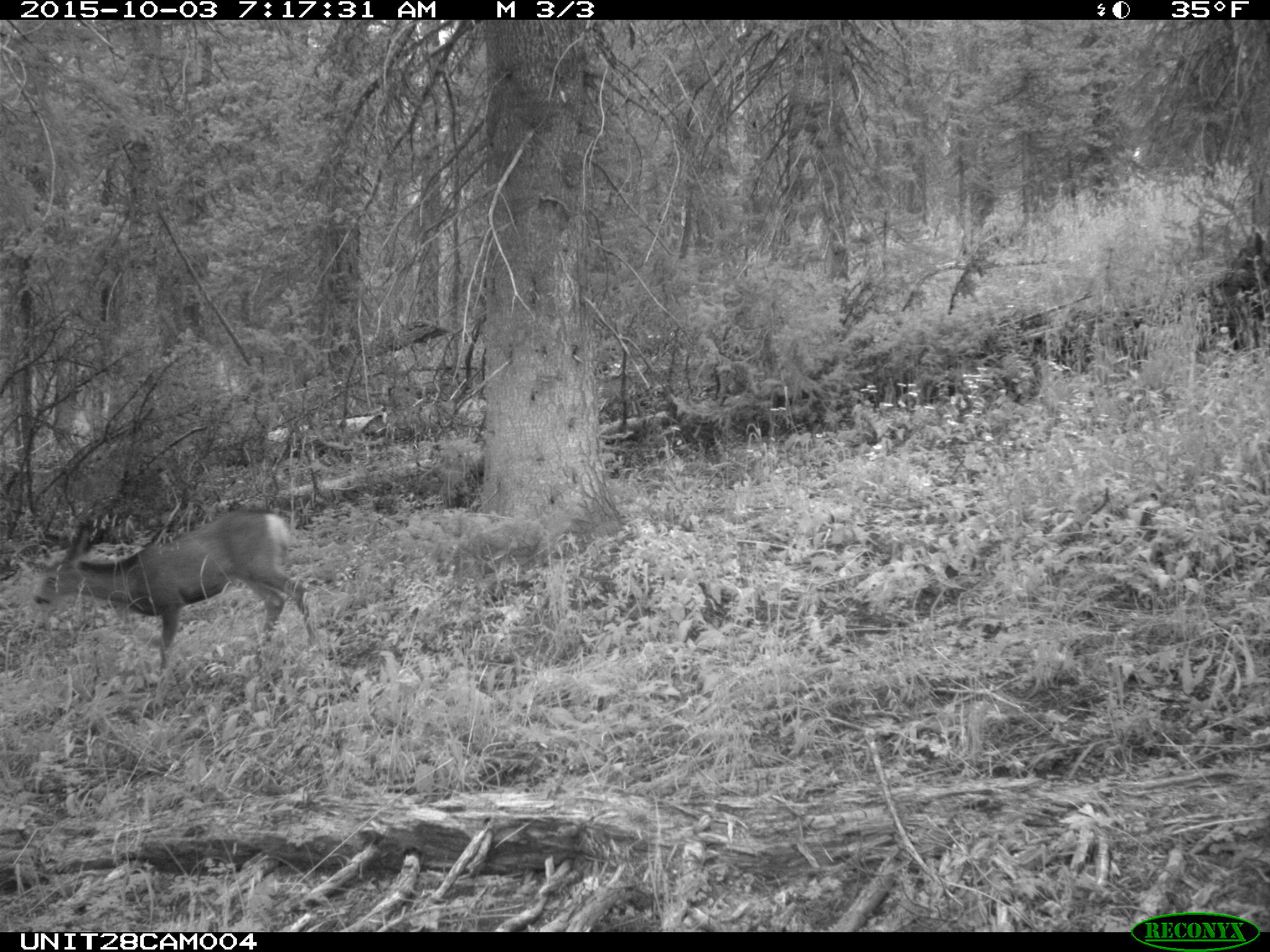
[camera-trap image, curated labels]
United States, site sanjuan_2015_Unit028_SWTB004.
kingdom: Animalia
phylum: Chordata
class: Mammalia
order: Artiodactyla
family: Cervidae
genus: Odocoileus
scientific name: Odocoileus hemionus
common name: mule deer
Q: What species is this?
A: Odocoileus hemionus (mule deer).